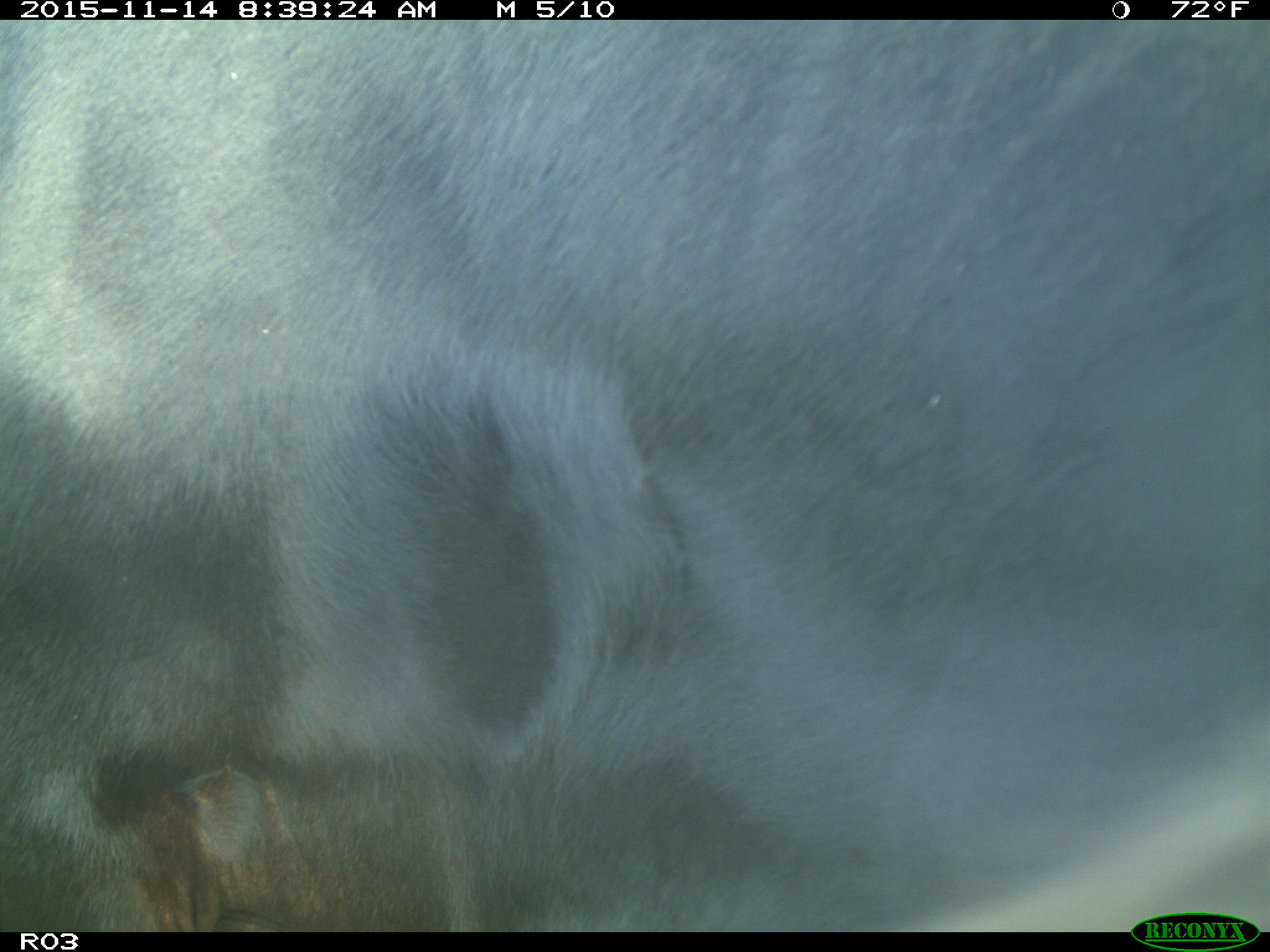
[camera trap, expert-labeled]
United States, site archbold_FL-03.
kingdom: Animalia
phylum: Chordata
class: Mammalia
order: Artiodactyla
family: Bovidae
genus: Bos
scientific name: Bos taurus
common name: domestic cow